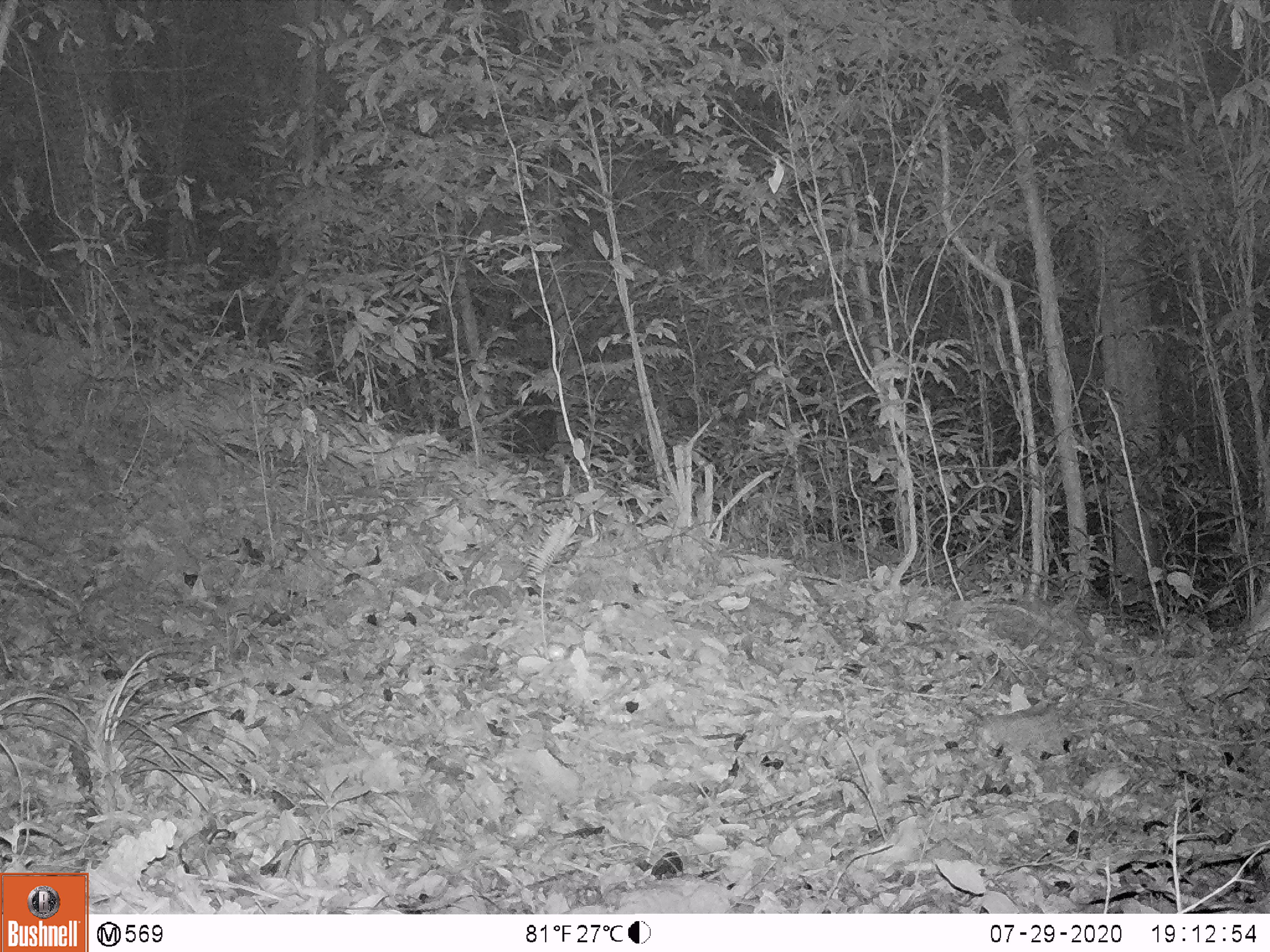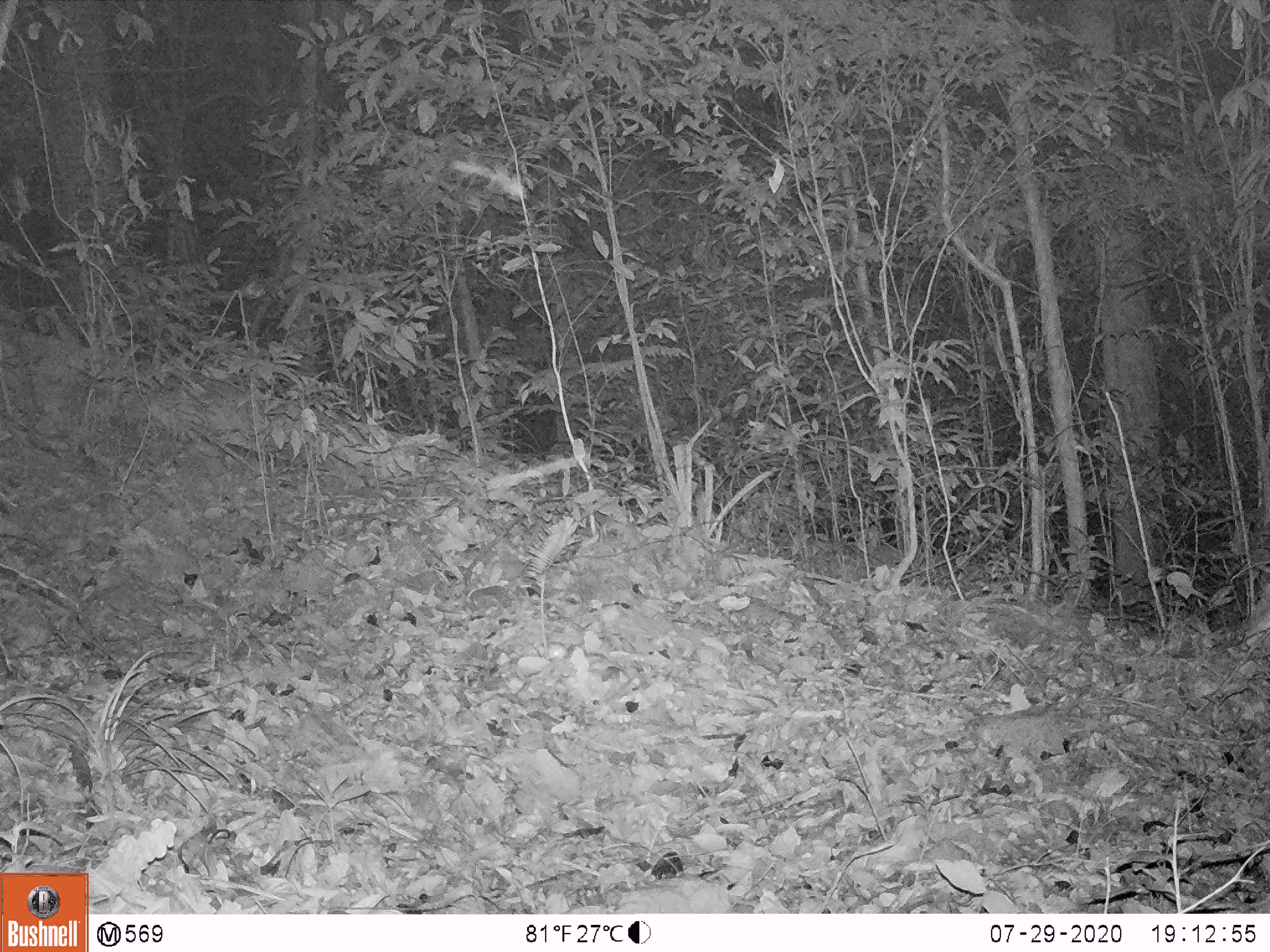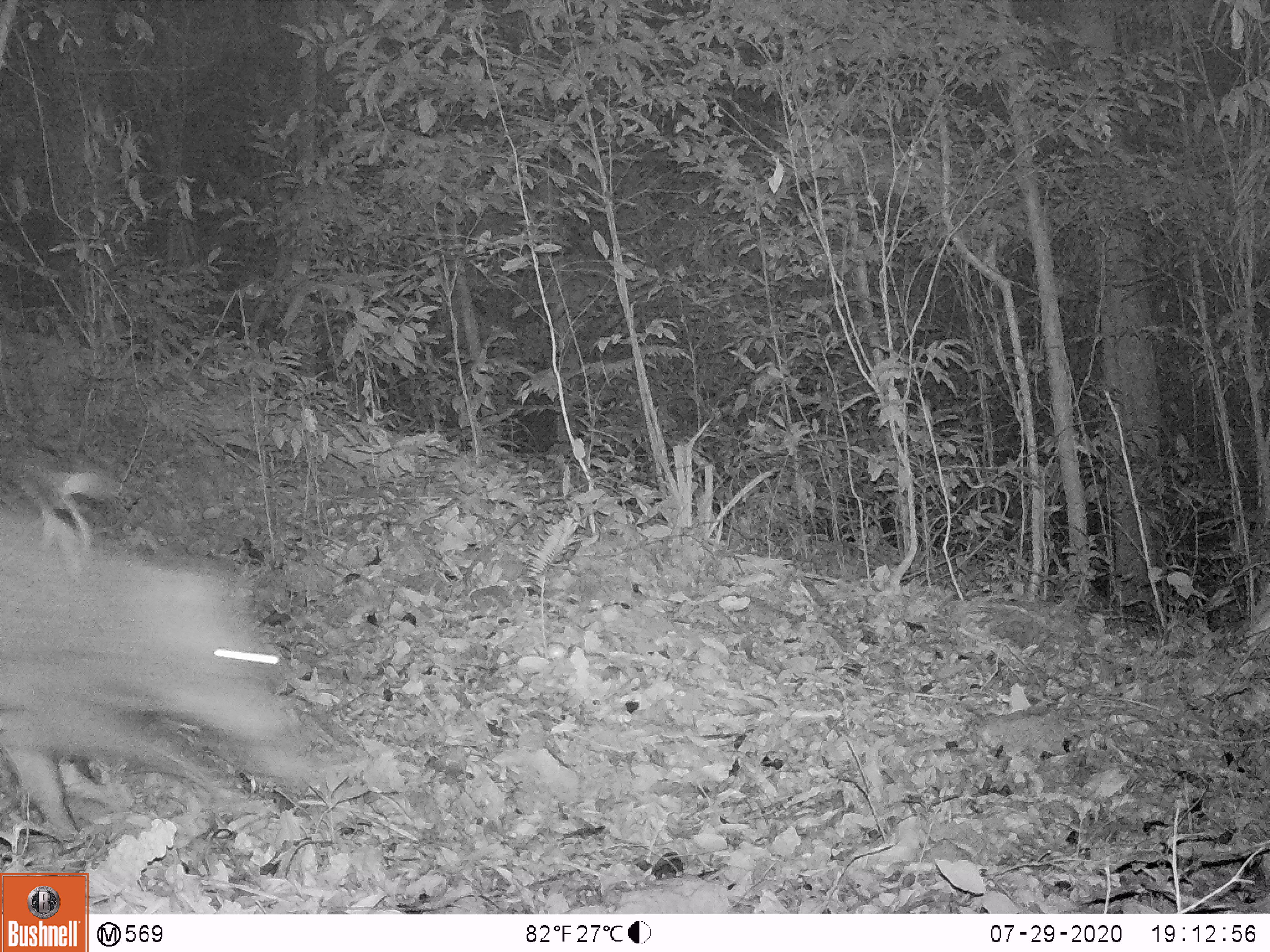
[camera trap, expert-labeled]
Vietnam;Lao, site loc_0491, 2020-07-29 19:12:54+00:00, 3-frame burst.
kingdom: Animalia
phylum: Chordata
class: Mammalia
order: Artiodactyla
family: Suidae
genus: Sus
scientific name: Sus scrofa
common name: eurasian wild pig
Eurasian wild pig (Sus scrofa). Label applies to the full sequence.